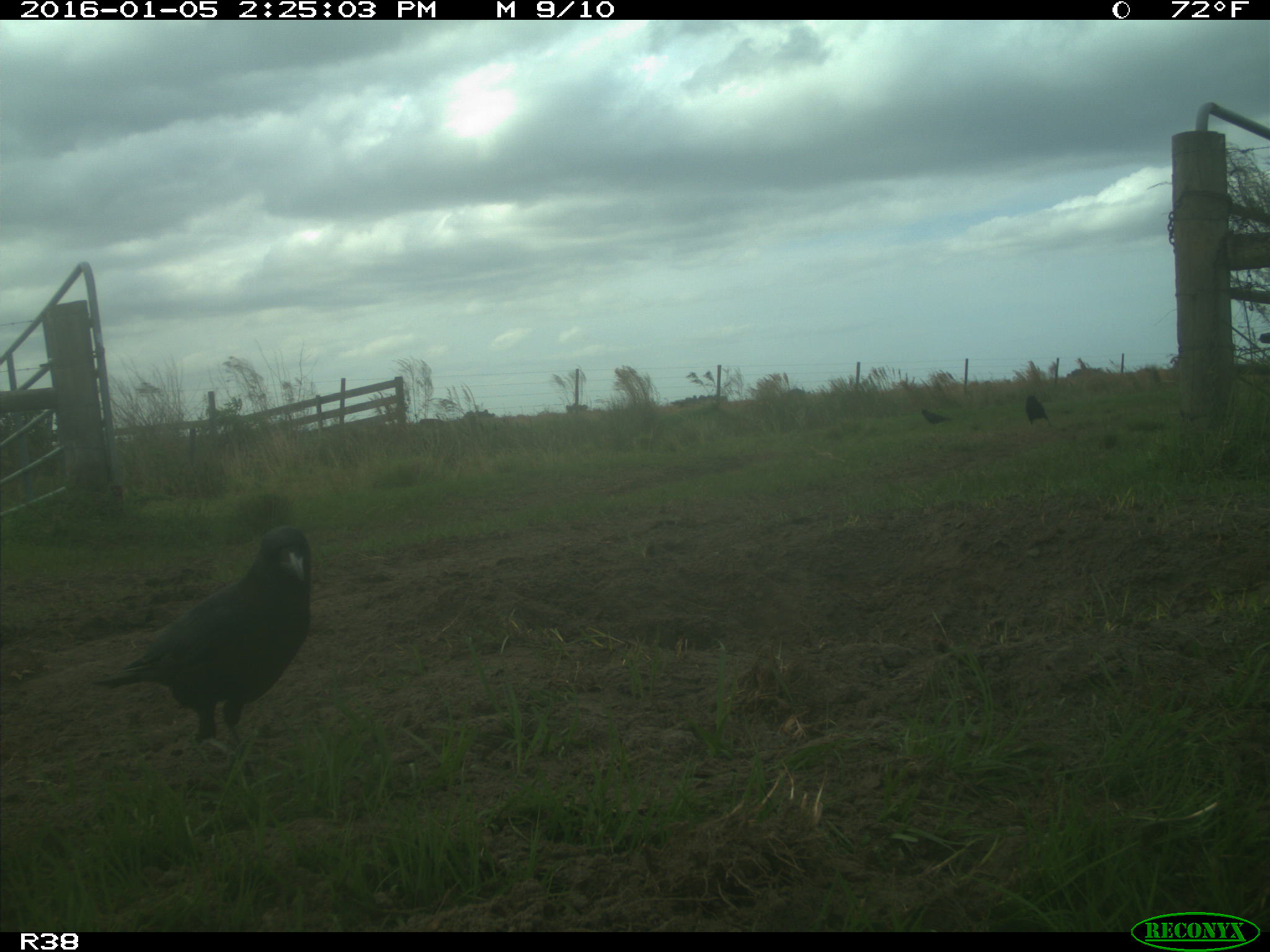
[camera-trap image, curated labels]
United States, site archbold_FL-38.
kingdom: Animalia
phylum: Chordata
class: Aves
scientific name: Aves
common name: birds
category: unidentified bird